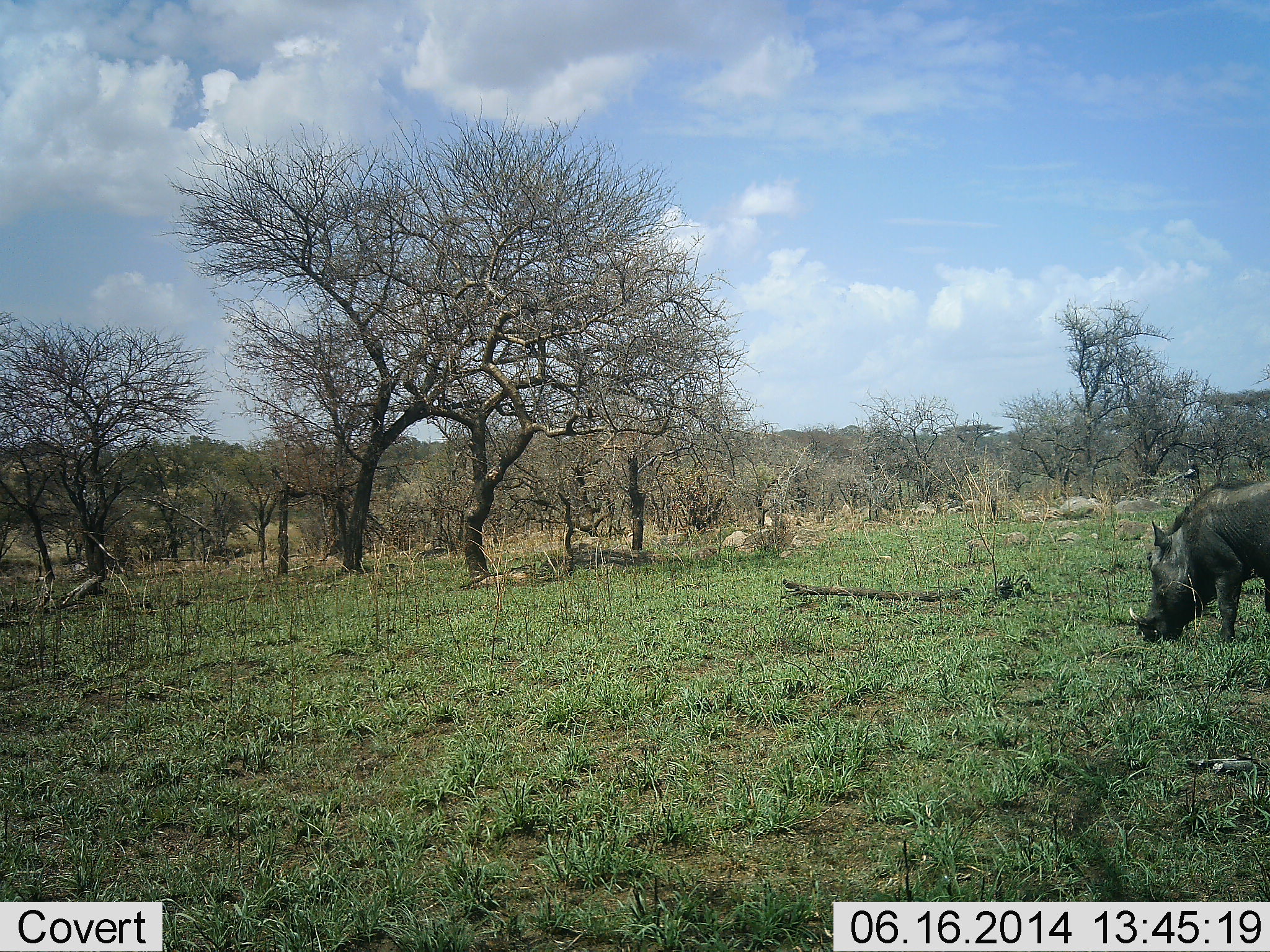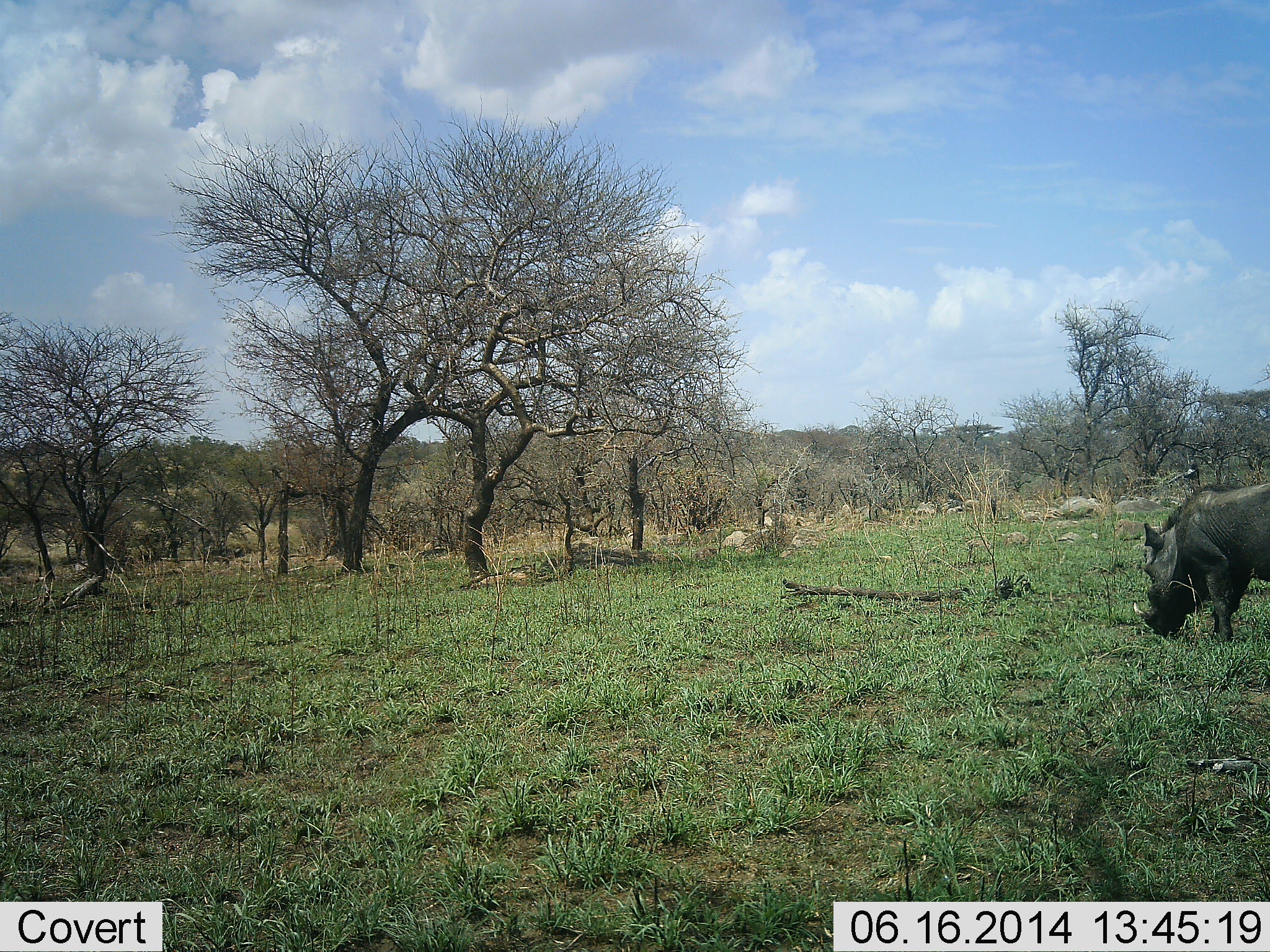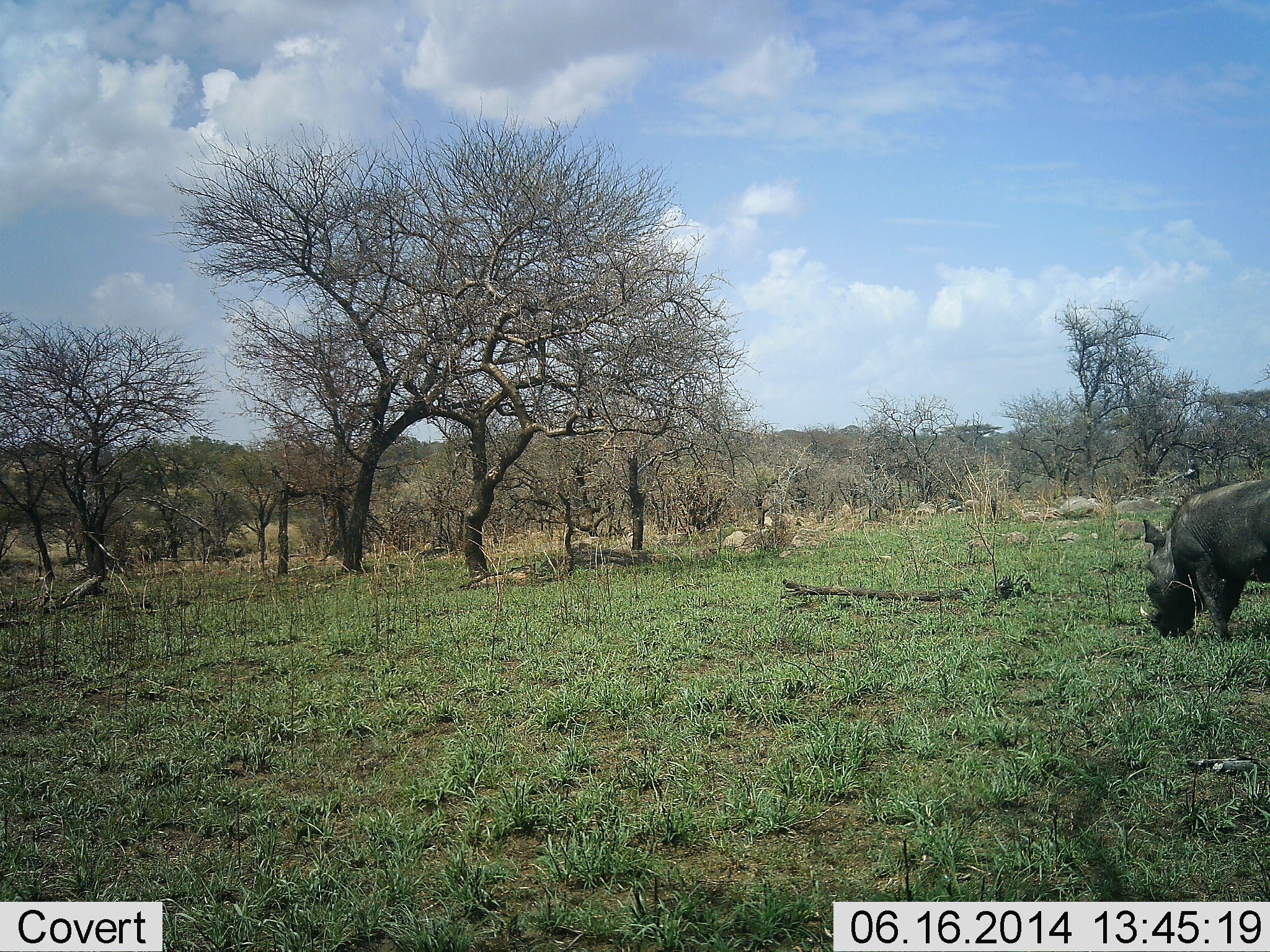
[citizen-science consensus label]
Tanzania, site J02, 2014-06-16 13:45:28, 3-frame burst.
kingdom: Animalia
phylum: Chordata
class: Mammalia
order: Artiodactyla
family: Suidae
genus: Phacochoerus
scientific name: Phacochoerus africanus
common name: warthog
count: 1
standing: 20%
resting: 0%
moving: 0%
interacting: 0%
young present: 0%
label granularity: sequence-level